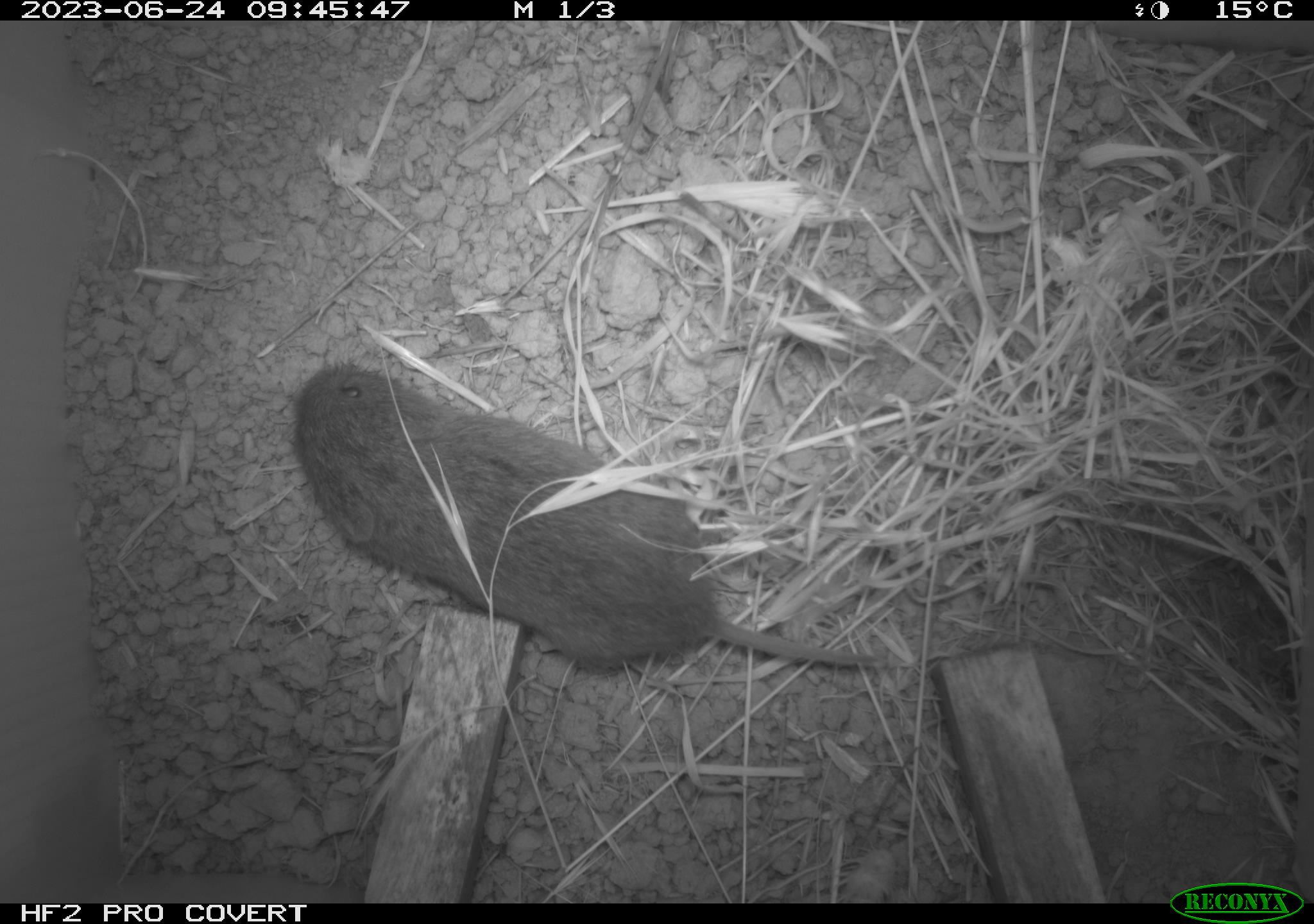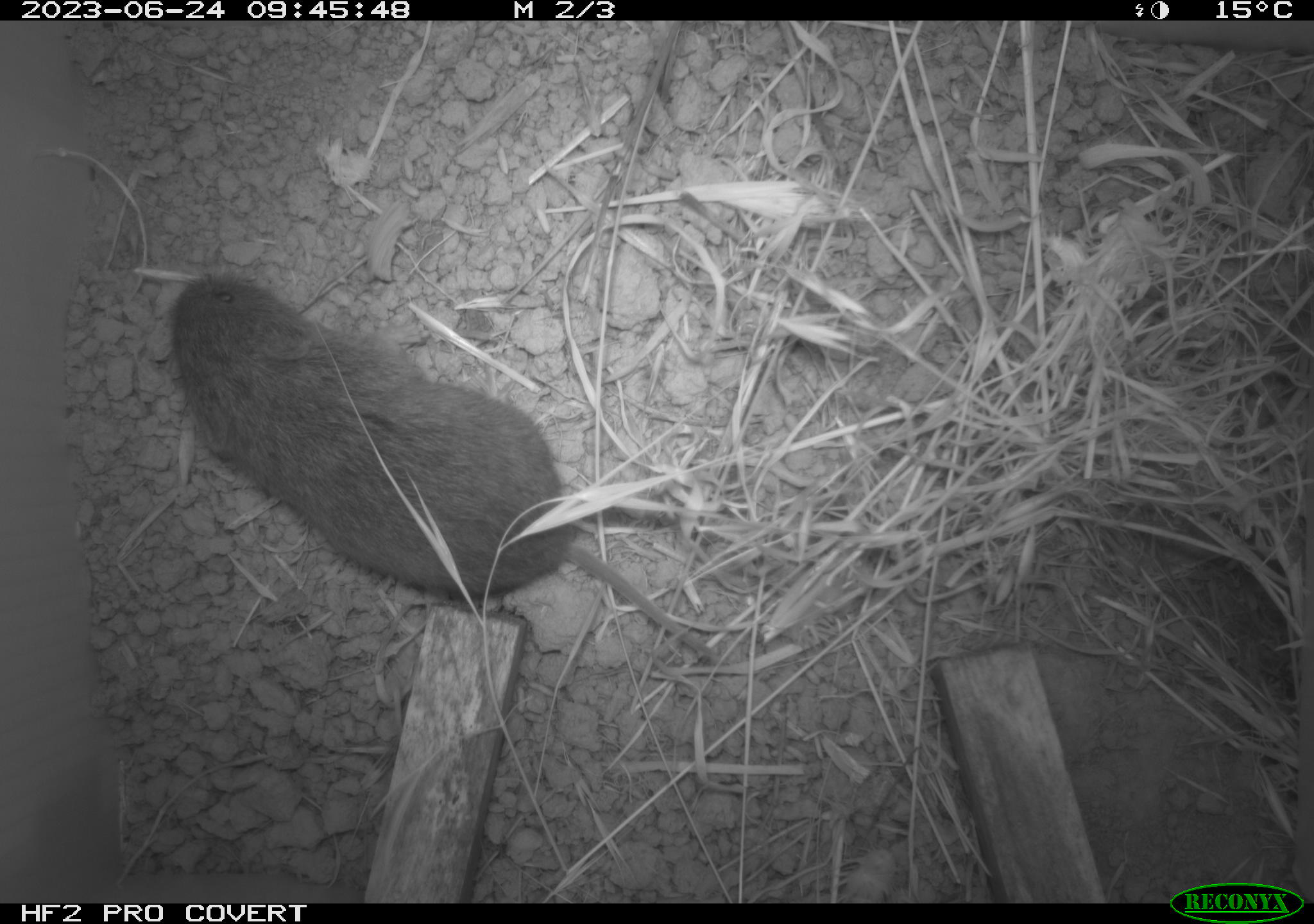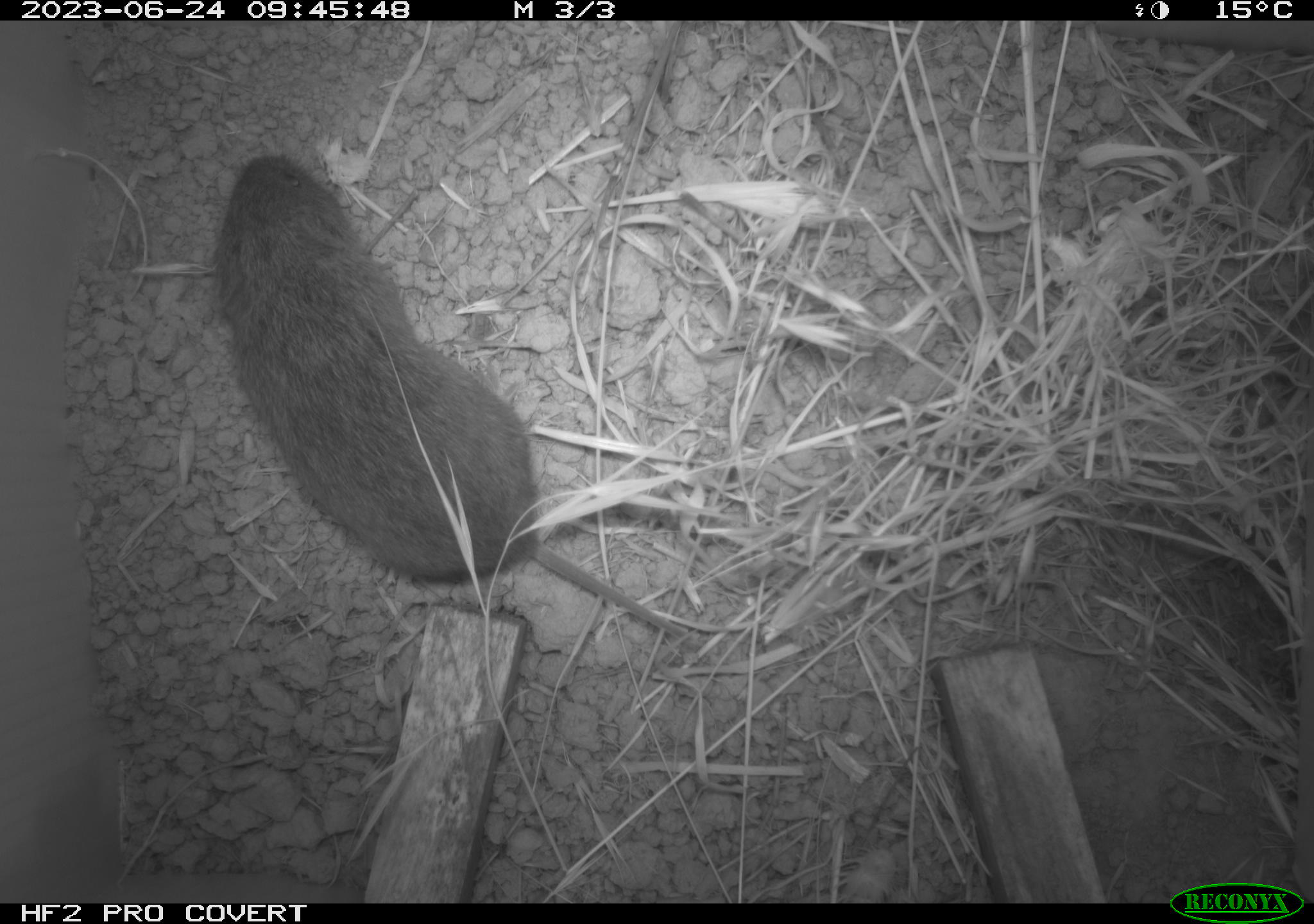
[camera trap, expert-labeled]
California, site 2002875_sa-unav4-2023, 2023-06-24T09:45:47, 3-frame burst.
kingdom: Animalia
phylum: Chordata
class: Mammalia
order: Rodentia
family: Cricetidae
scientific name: Arvicolinae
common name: voles, lemmings, and muskrats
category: arvicolinae subfamily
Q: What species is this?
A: Arvicolinae subfamily (voles, lemmings, and muskrats) (Arvicolinae).